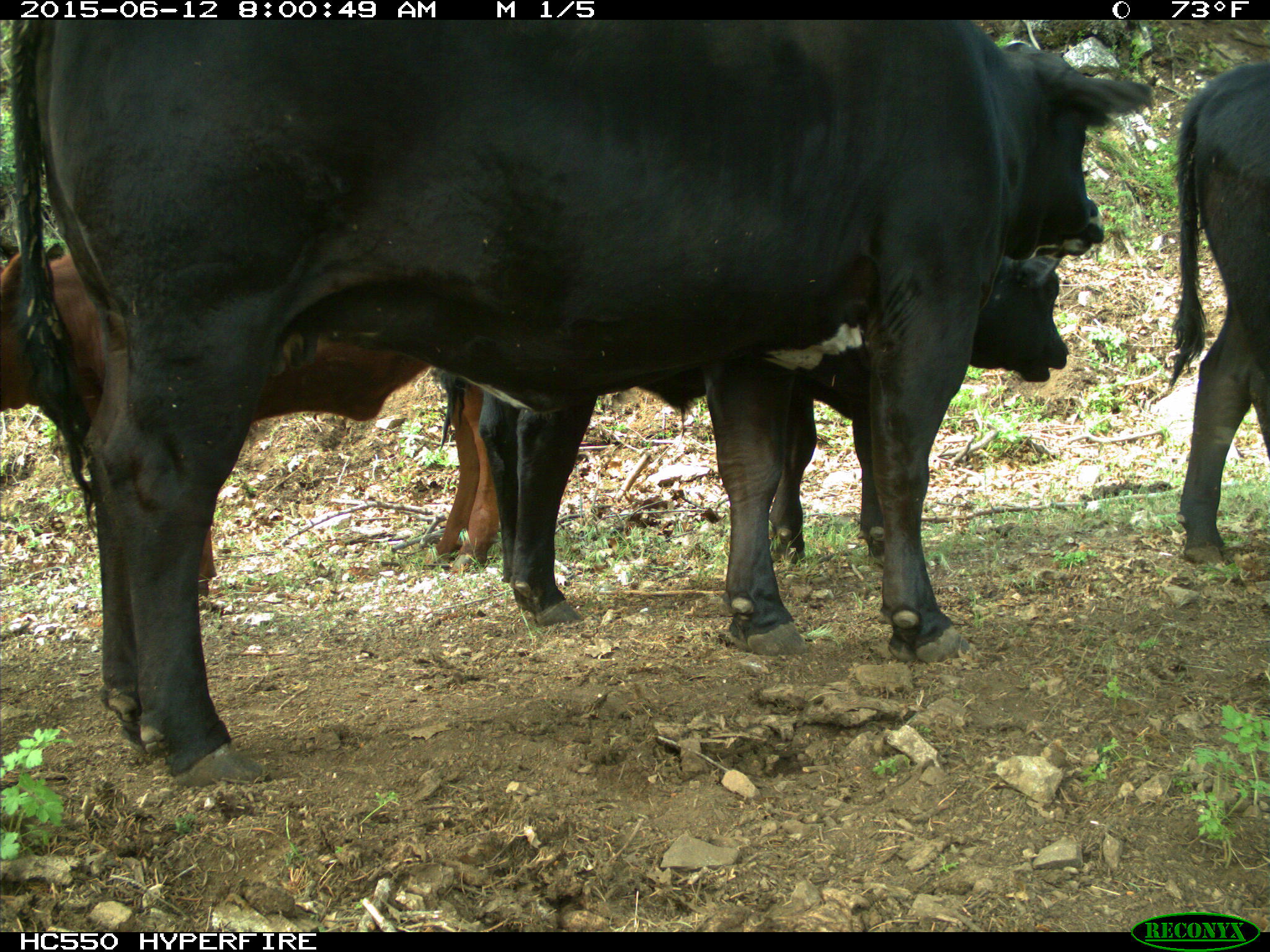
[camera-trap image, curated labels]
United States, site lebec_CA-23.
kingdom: Animalia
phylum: Chordata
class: Mammalia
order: Artiodactyla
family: Bovidae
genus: Bos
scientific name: Bos taurus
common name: domestic cow